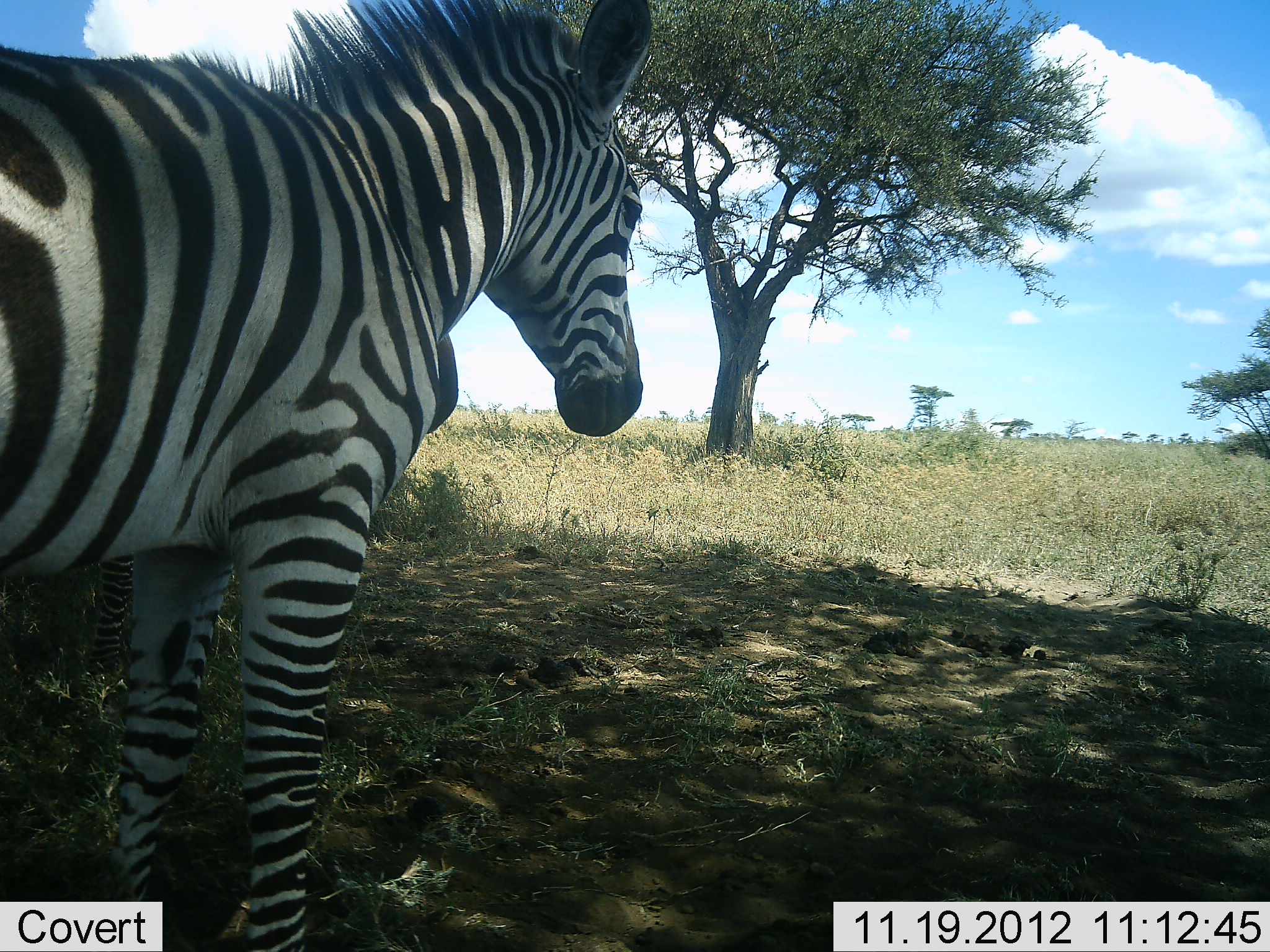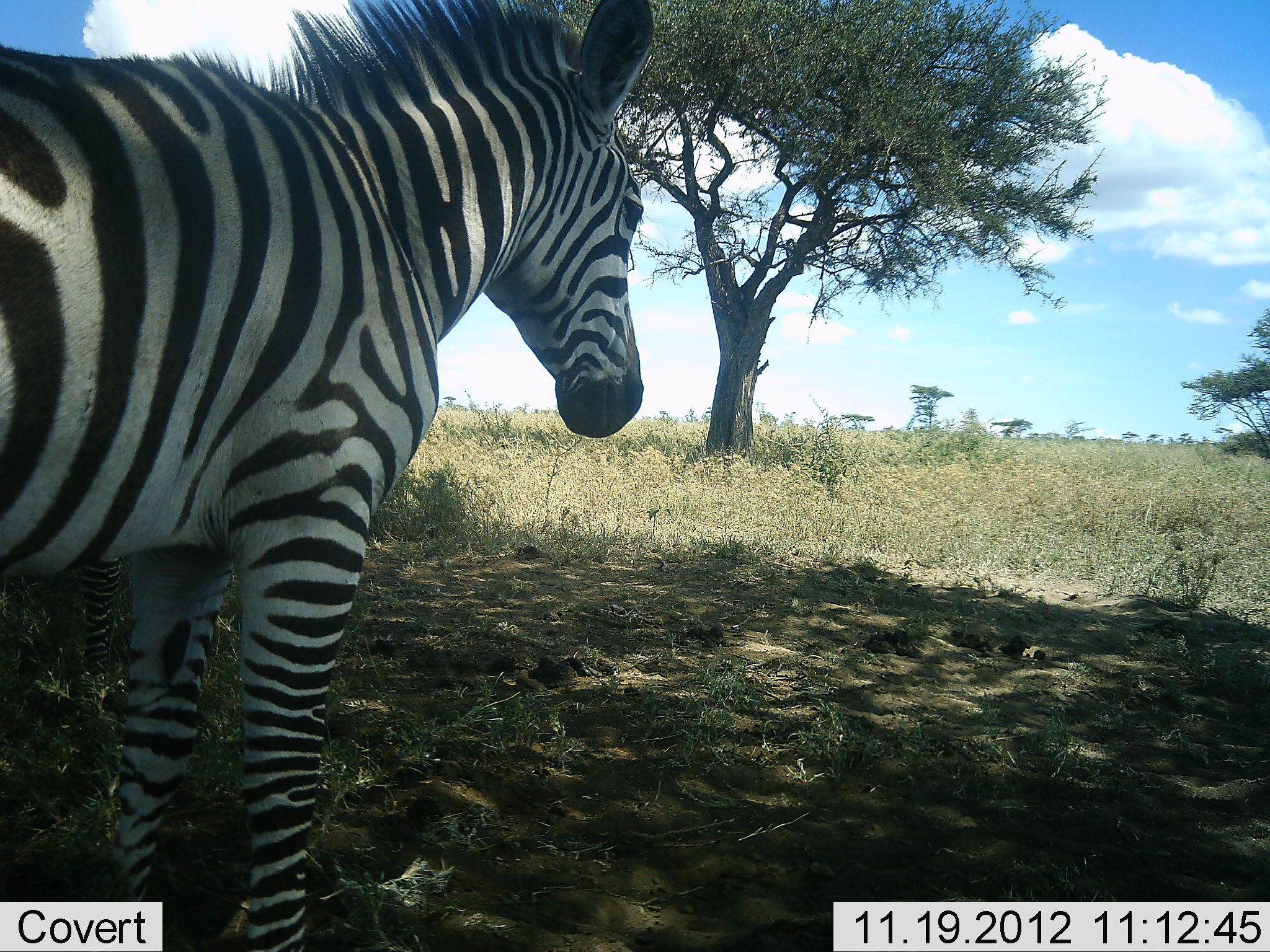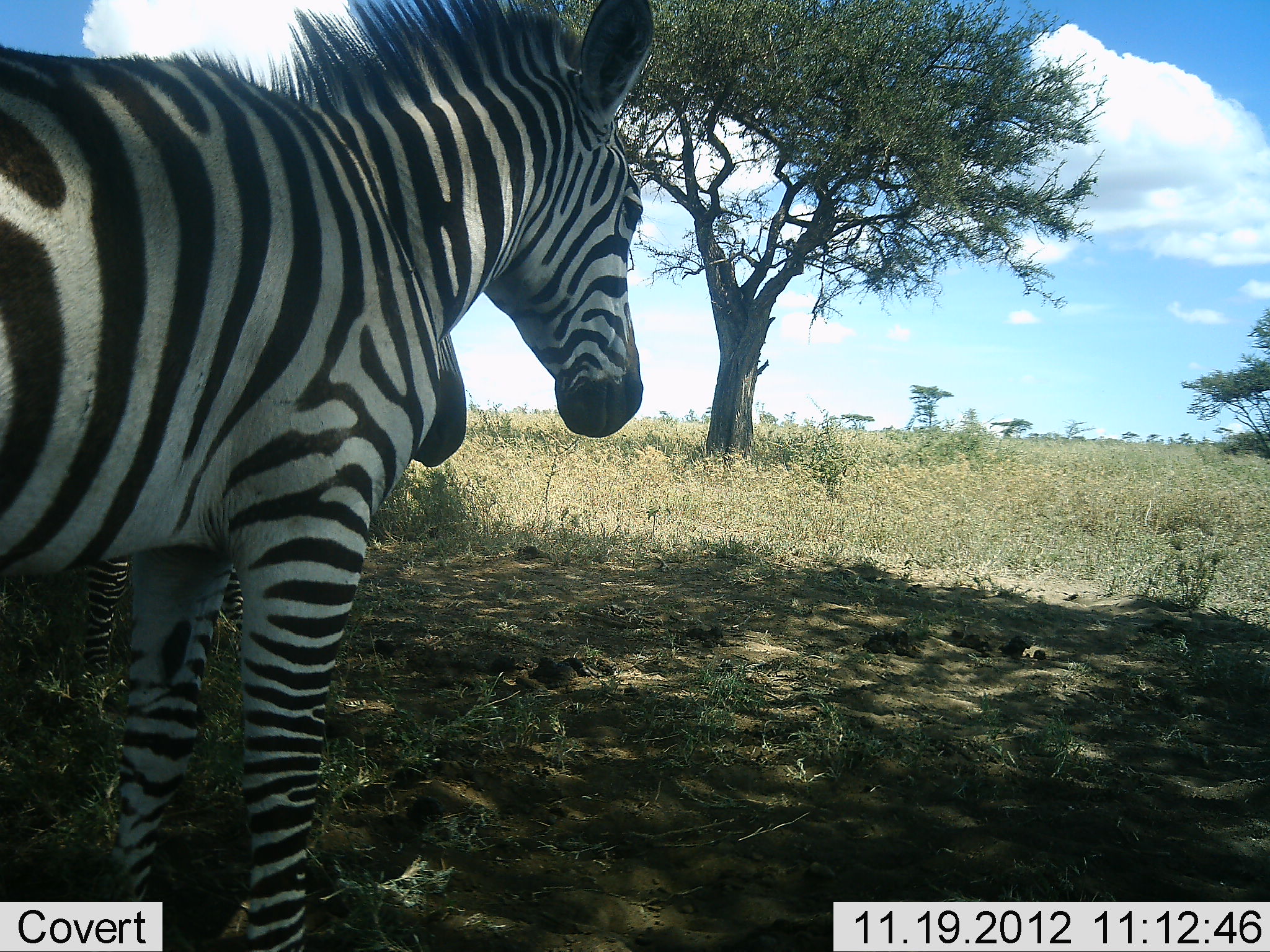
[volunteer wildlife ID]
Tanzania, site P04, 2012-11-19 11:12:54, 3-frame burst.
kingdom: Animalia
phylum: Chordata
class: Mammalia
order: Perissodactyla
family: Equidae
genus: Equus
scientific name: Equus quagga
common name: plains zebra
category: zebra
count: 2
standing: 100%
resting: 0%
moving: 30%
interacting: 0%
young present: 10%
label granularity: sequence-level